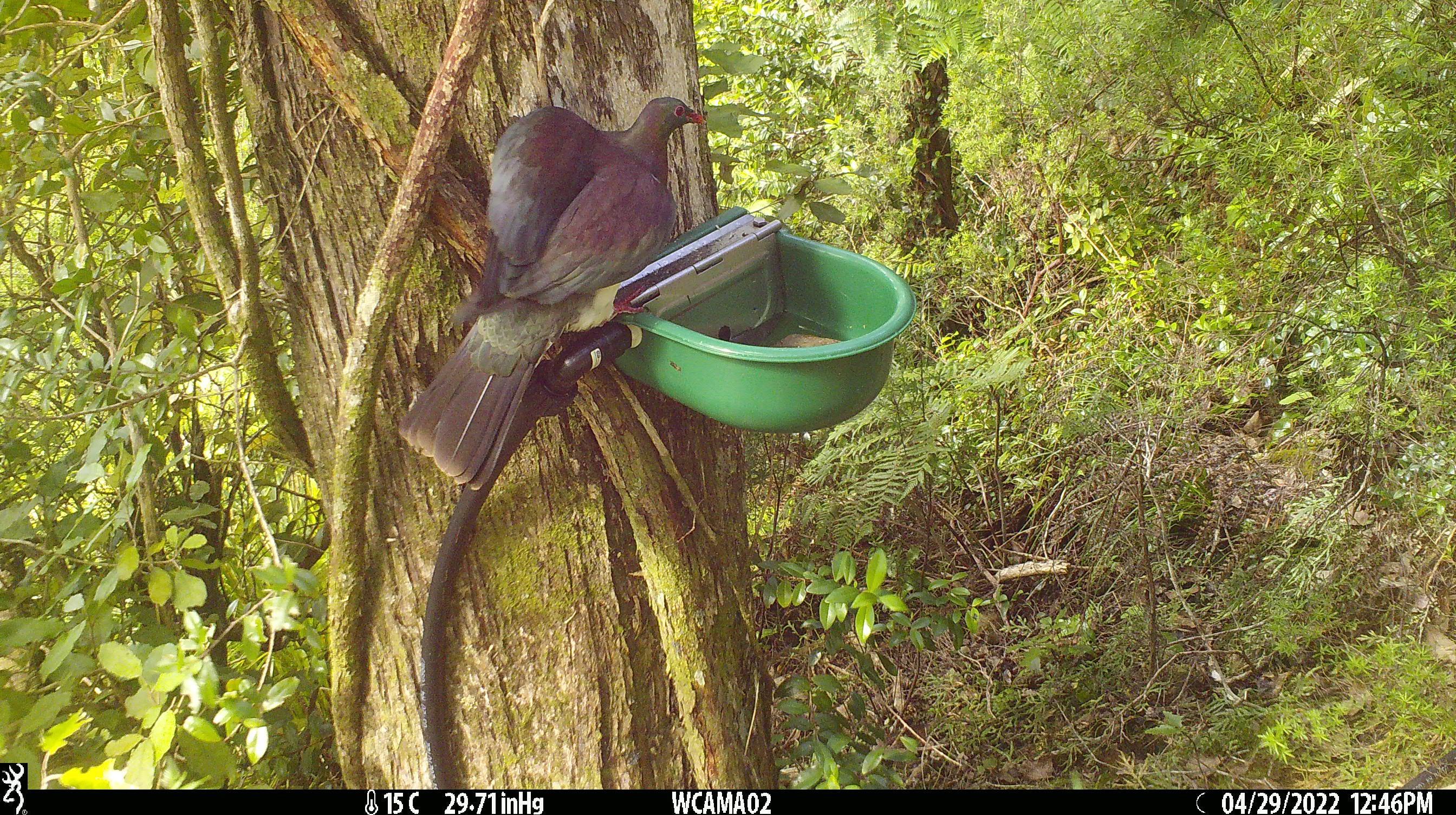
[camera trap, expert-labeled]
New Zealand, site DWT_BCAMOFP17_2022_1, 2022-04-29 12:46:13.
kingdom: Animalia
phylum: Chordata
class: Aves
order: Columbiformes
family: Columbidae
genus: Hemiphaga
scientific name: Hemiphaga novaeseelandiae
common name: new zealand pigeon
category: kereru